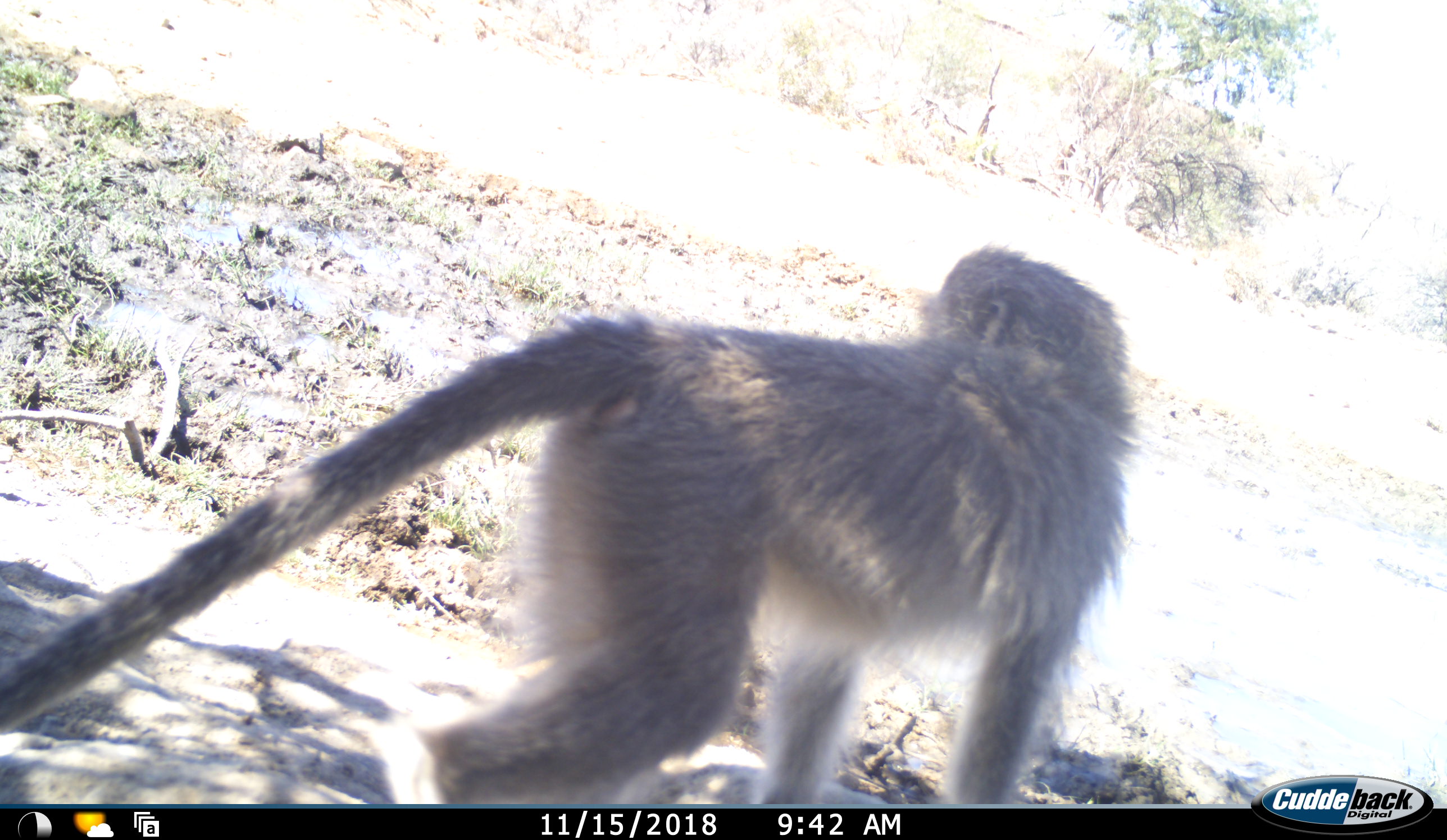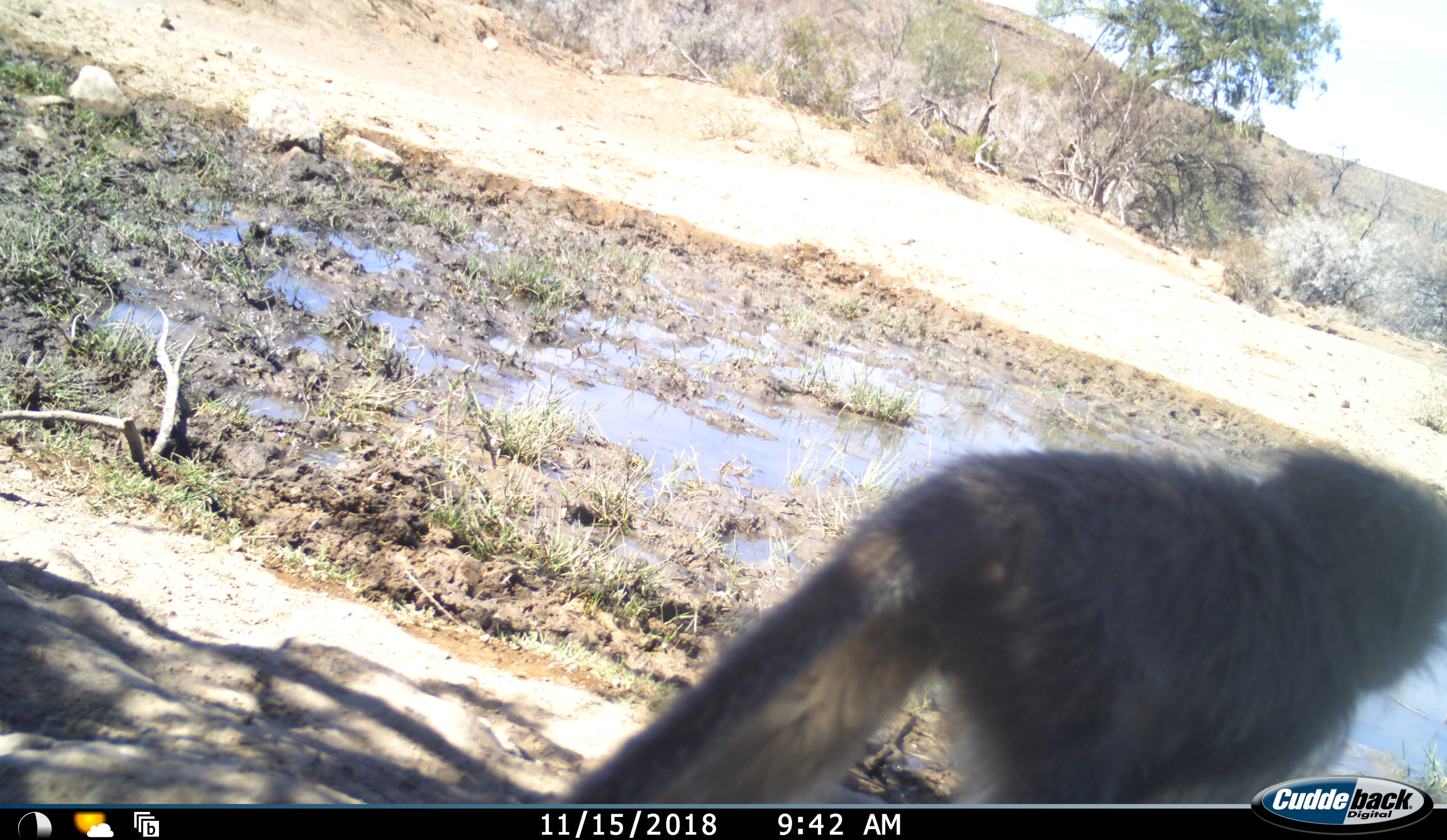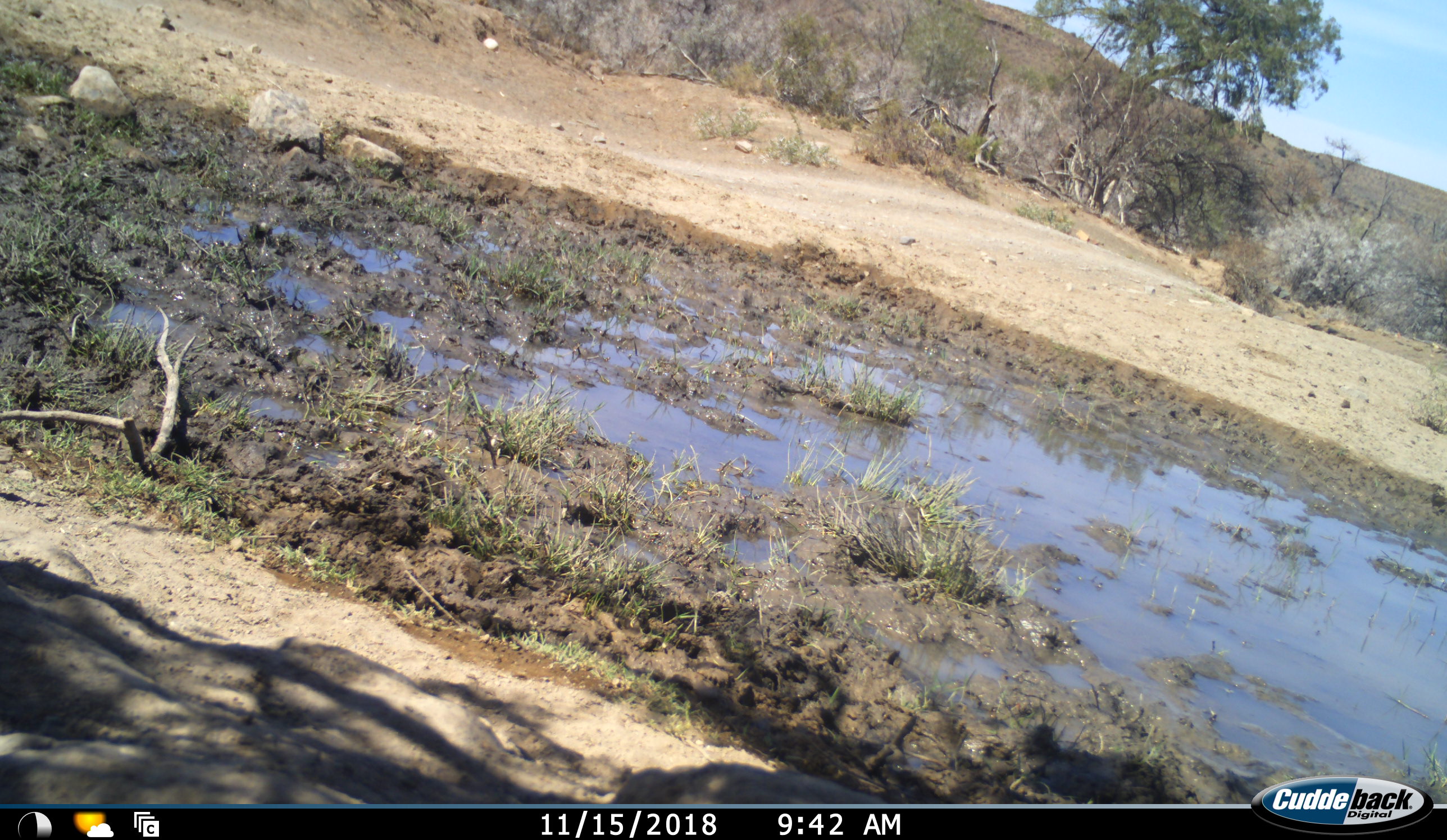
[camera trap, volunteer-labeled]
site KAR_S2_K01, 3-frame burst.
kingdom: Animalia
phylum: Chordata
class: Mammalia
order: Primates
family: Cercopithecidae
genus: Chlorocebus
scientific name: Chlorocebus pygerythrus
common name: vervet monkey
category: monkeyvervet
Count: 1.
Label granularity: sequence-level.